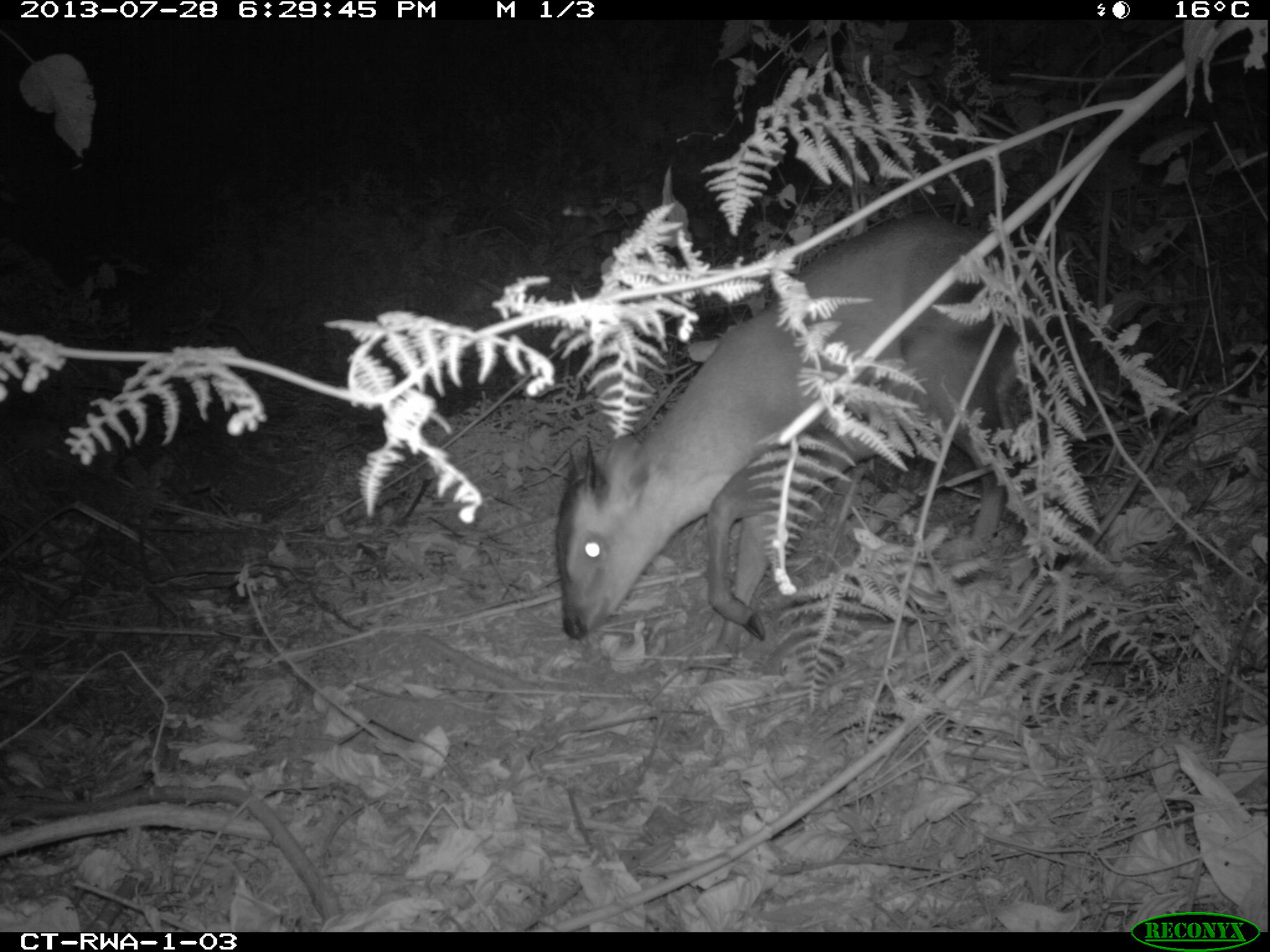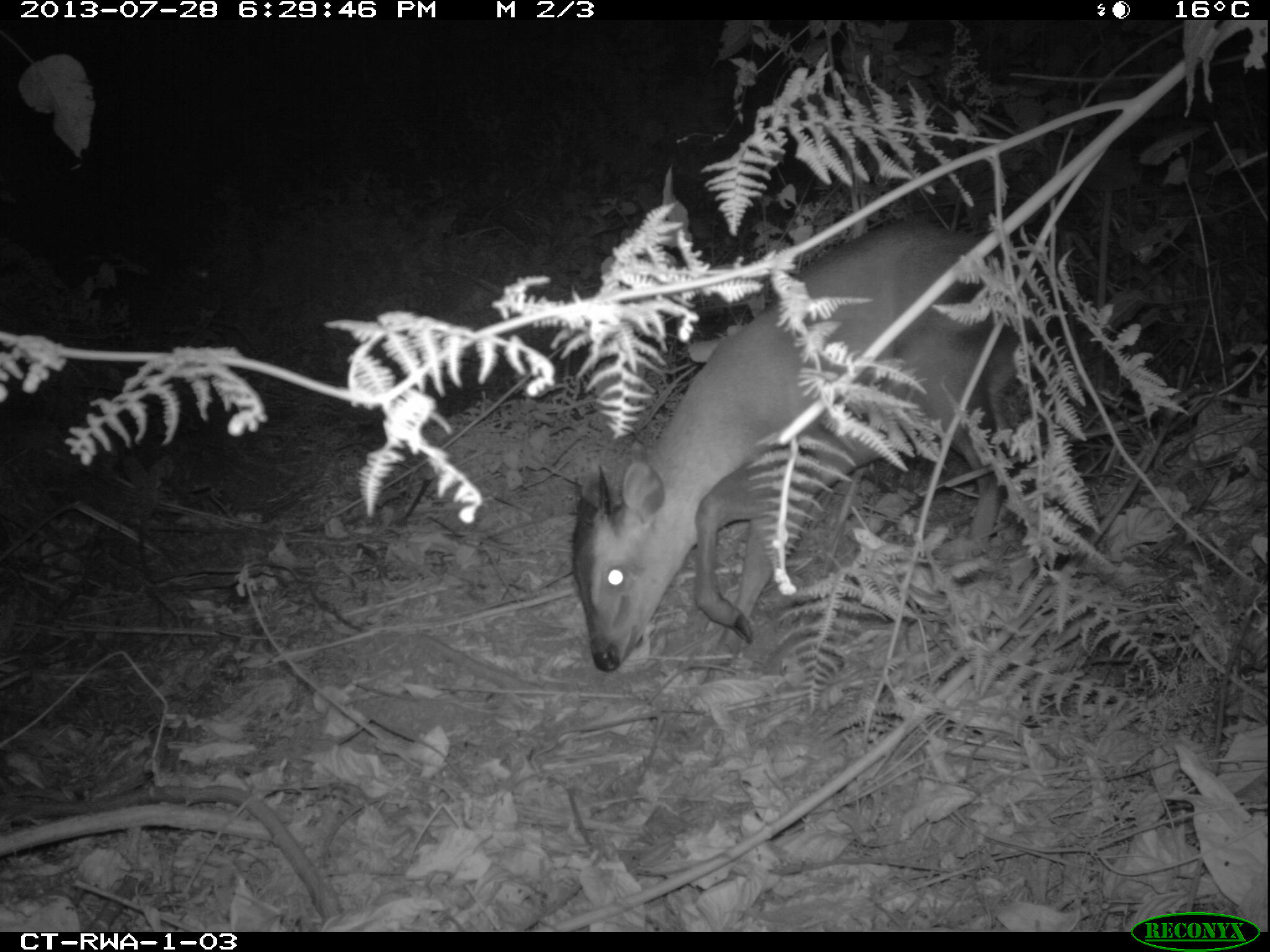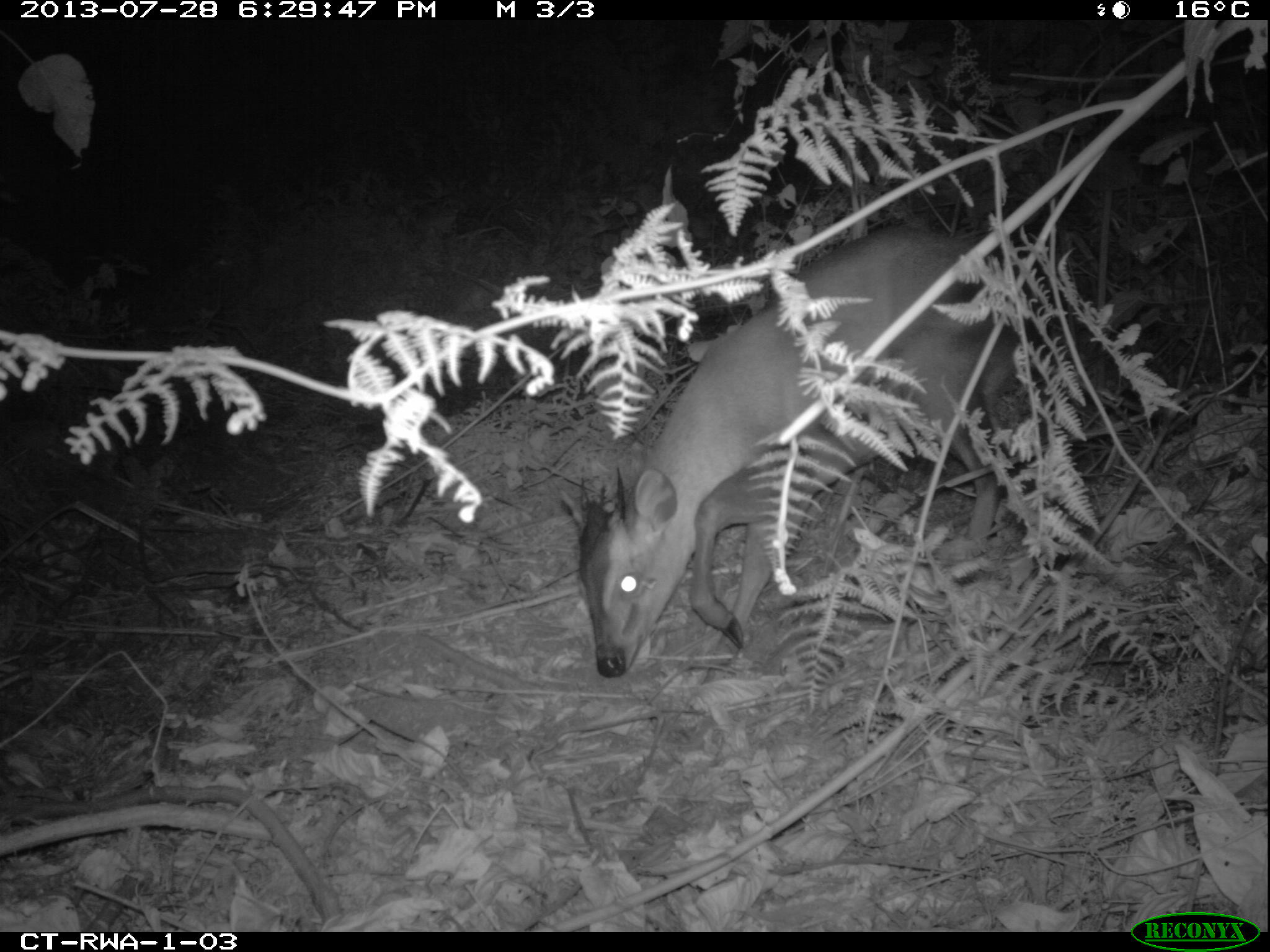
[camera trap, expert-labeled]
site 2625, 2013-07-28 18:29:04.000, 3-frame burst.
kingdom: Animalia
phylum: Chordata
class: Mammalia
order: Artiodactyla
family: Bovidae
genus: Cephalophus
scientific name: Cephalophus nigrifrons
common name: black-fronted duiker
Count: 2.